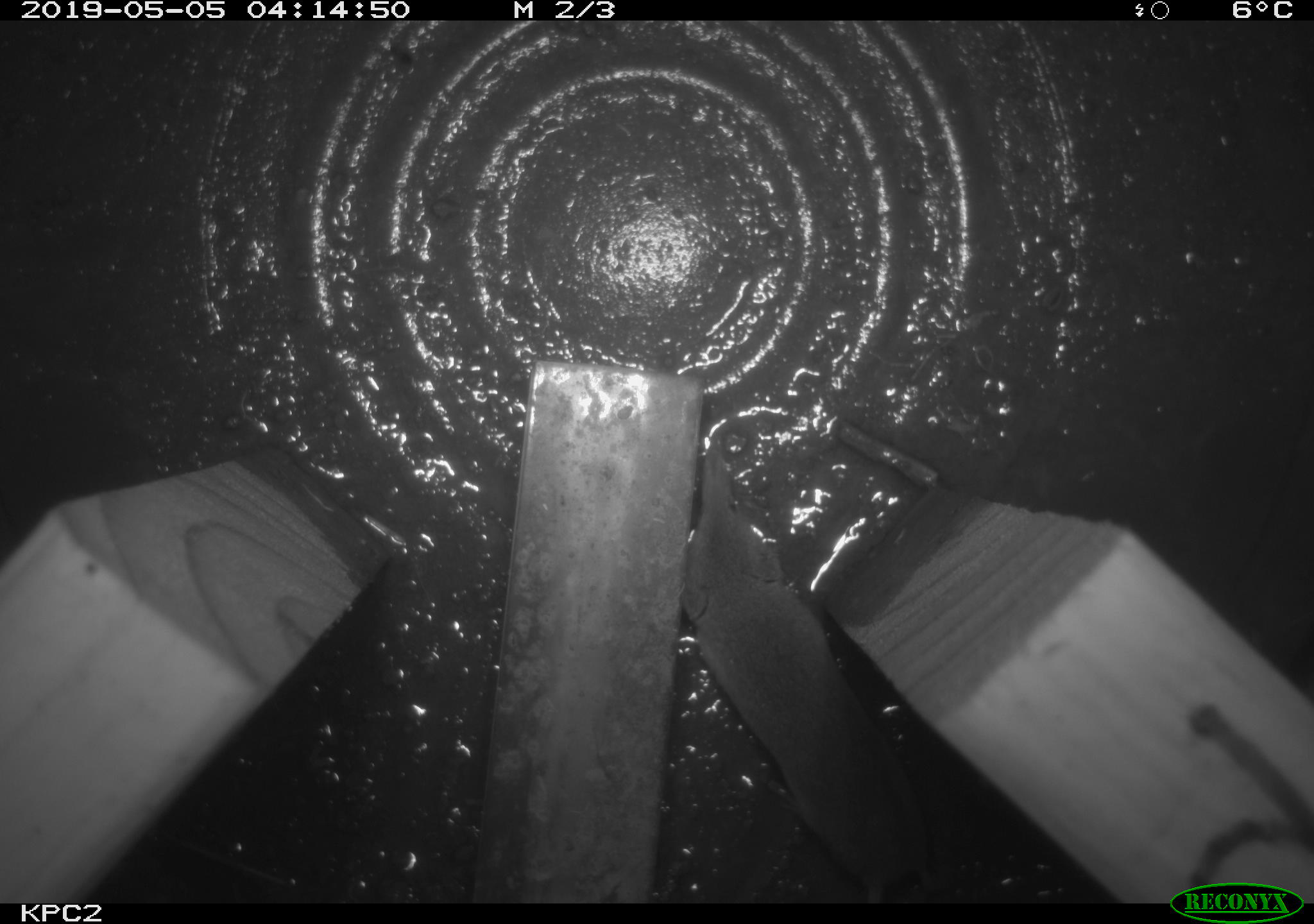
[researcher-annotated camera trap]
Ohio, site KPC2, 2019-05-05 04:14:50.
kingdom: Animalia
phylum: Chordata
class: Mammalia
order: Eulipotyphla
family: Soricidae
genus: Sorex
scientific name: Sorex cinereus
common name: masked shrew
Masked shrew (Sorex cinereus).